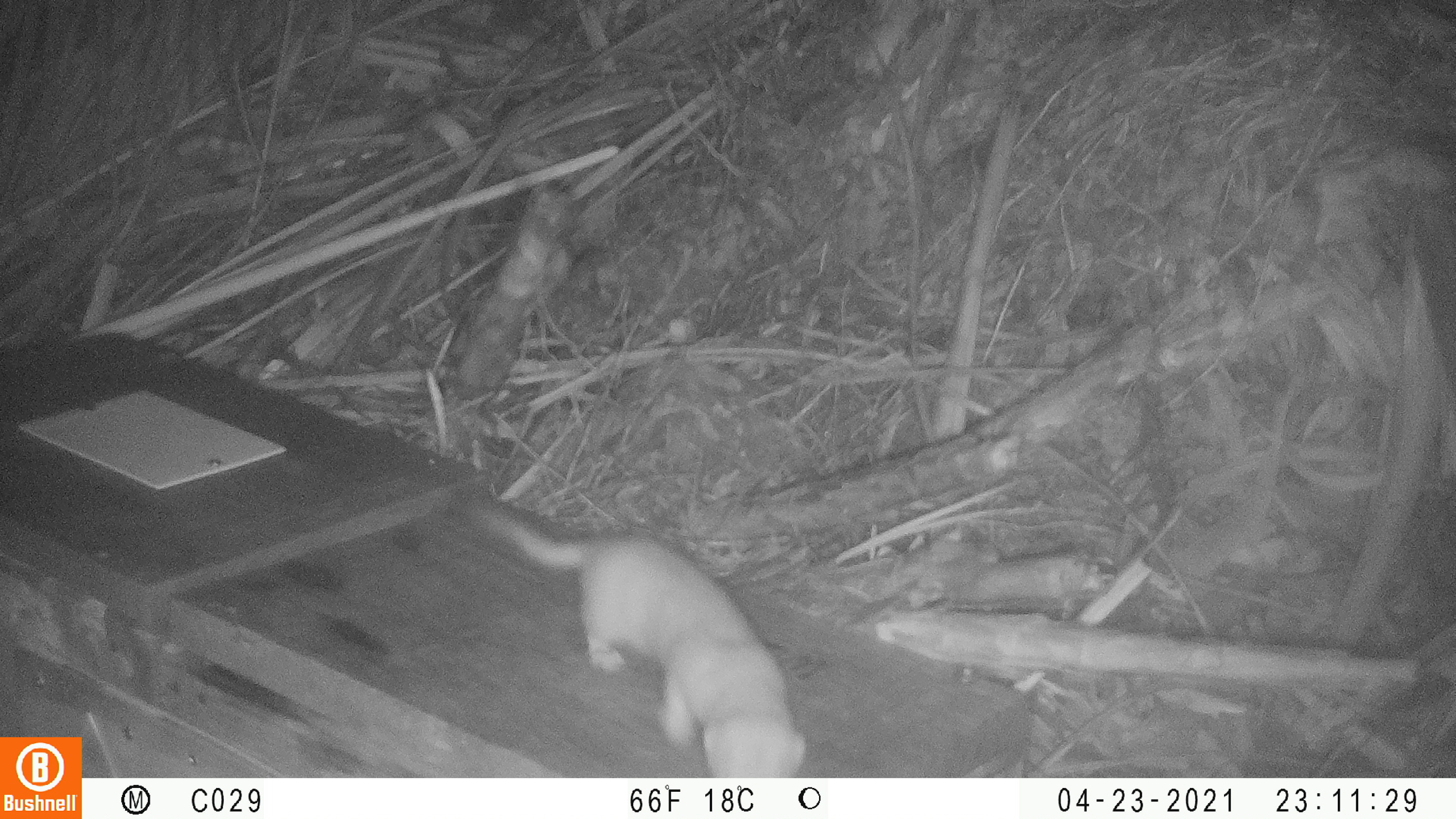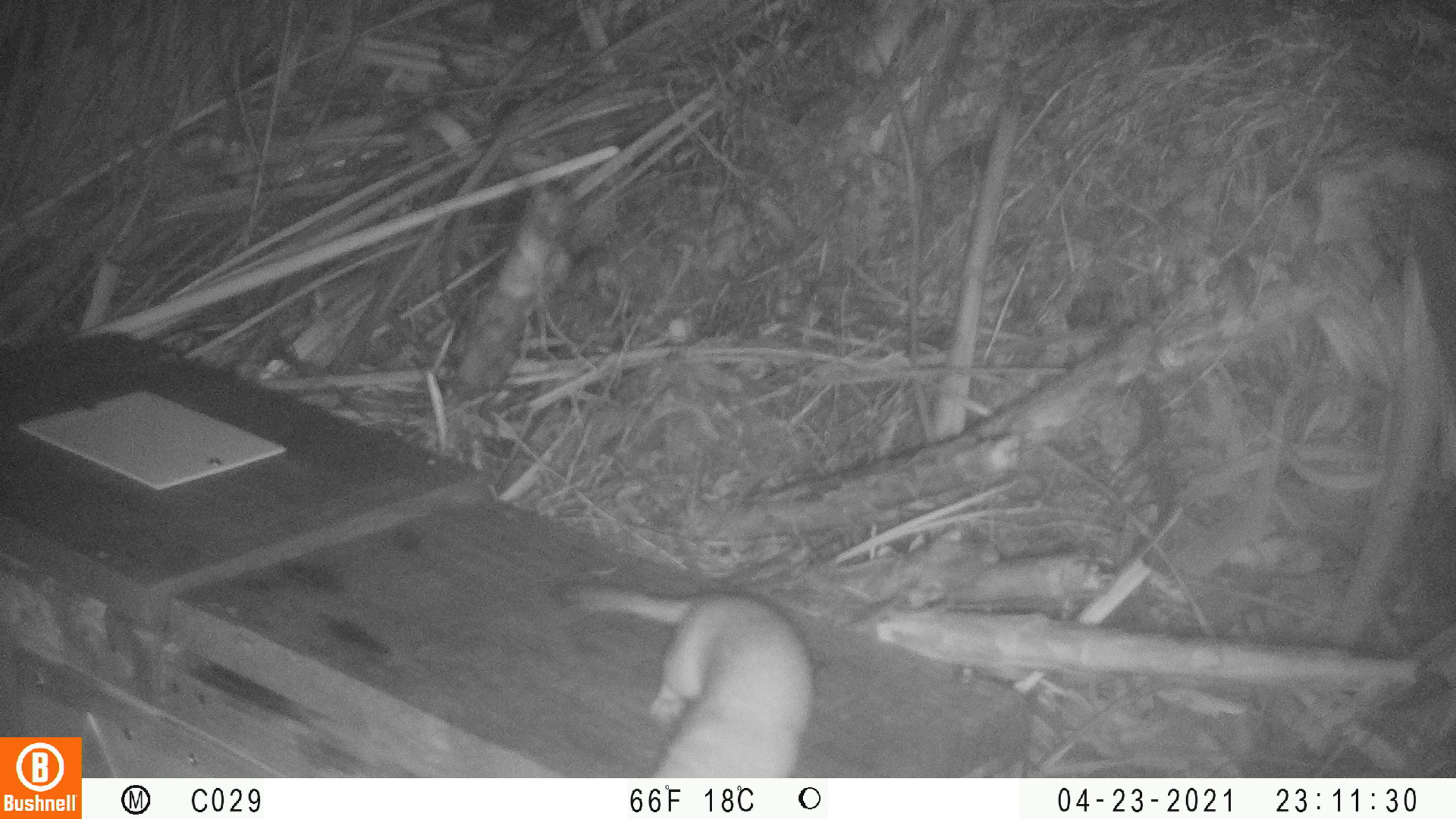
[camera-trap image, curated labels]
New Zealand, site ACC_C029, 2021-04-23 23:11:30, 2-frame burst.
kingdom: Animalia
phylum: Chordata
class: Mammalia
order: Carnivora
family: Mustelidae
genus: Mustela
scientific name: Mustela erminea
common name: stoat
Stoat (Mustela erminea).